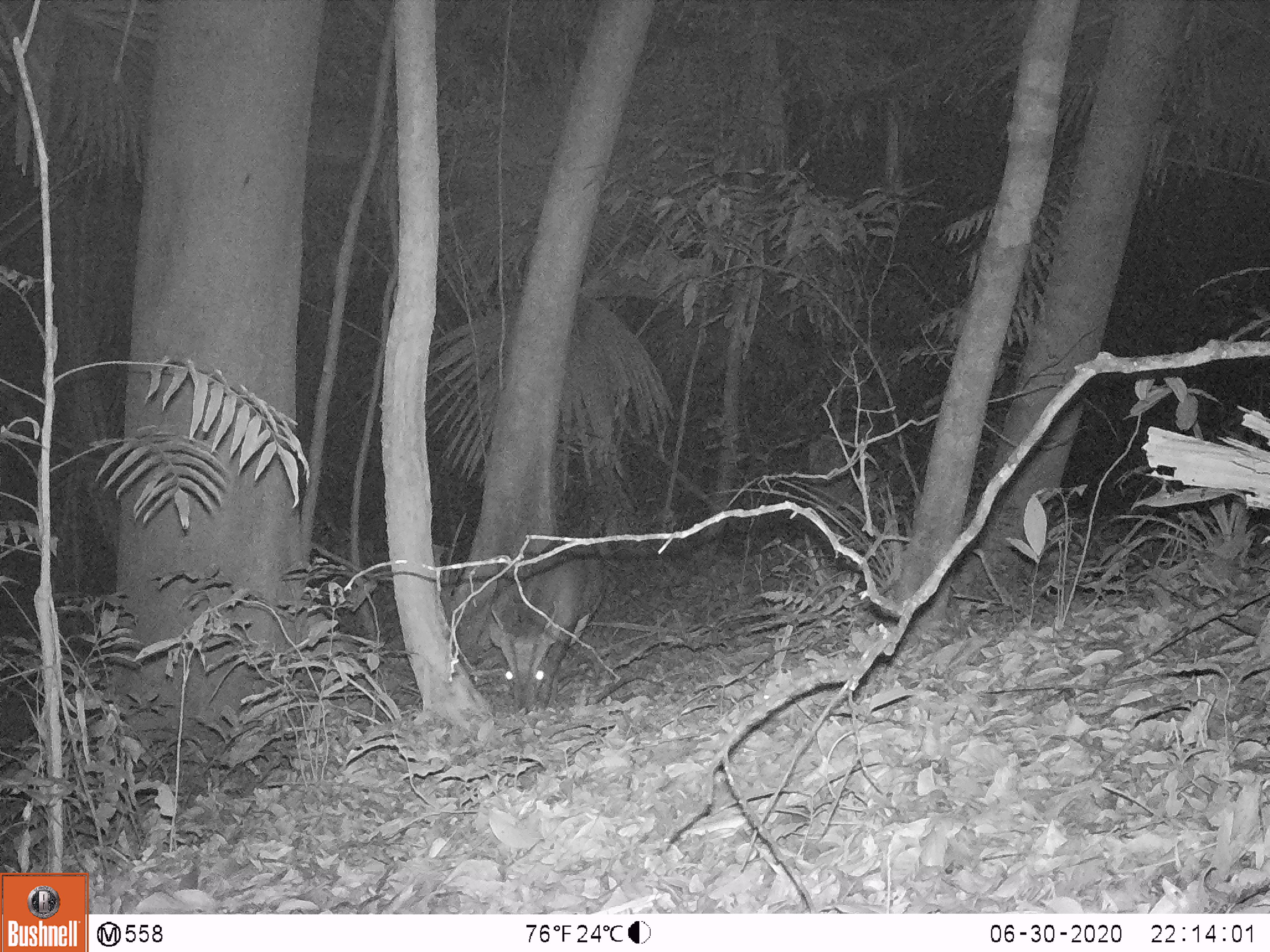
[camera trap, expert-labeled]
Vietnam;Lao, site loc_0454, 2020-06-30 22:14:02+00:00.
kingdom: Animalia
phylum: Chordata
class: Mammalia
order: Artiodactyla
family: Cervidae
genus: Muntiacus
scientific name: Muntiacus vuquangensis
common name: large-antlered muntjac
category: large antlered muntjac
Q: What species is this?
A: Large antlered muntjac (large-antlered muntjac) (Muntiacus vuquangensis).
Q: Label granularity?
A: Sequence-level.